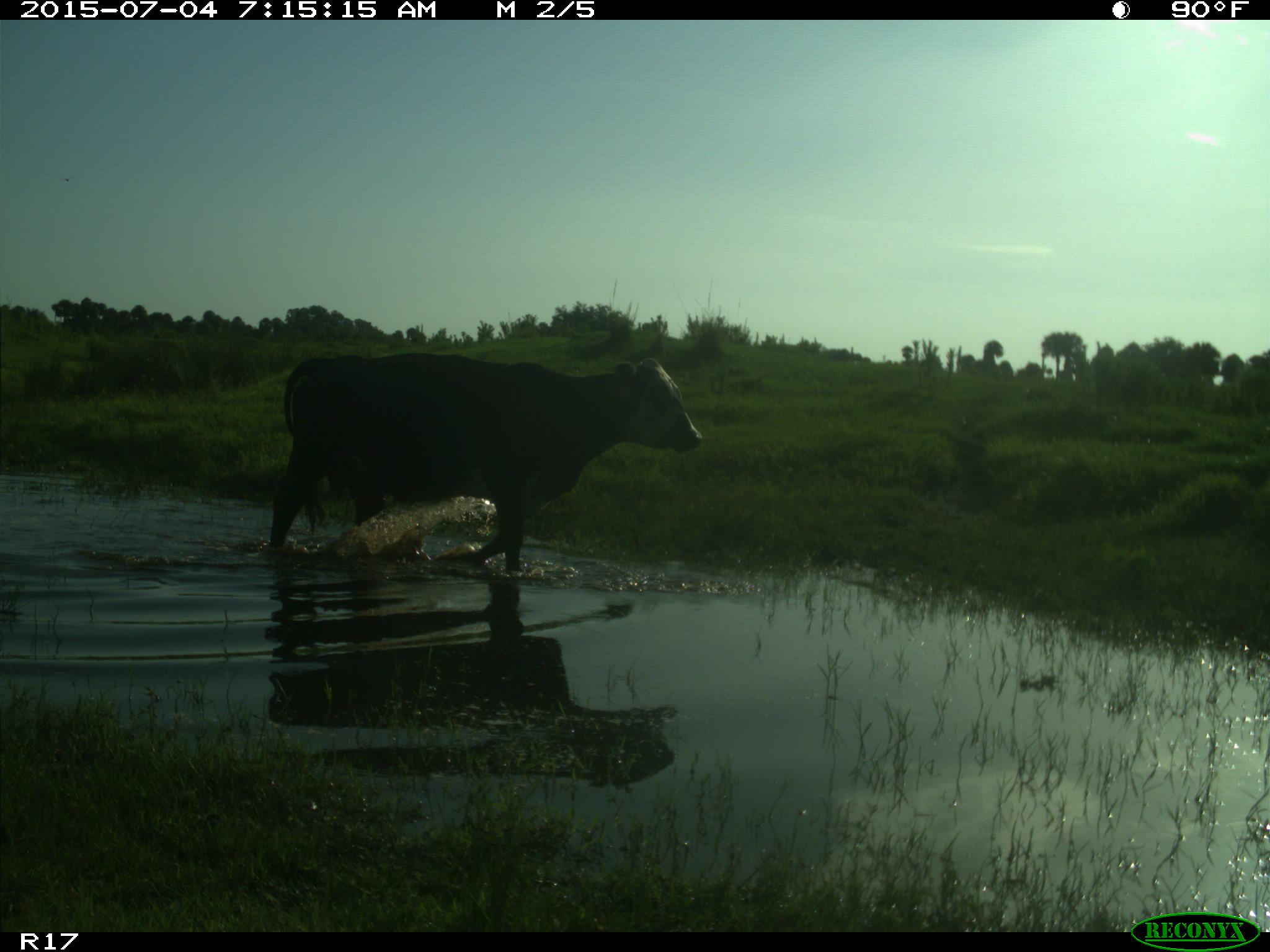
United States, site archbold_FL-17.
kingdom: Animalia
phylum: Chordata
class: Mammalia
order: Artiodactyla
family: Bovidae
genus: Bos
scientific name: Bos taurus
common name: domestic cow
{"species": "Bos taurus (domestic cow)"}